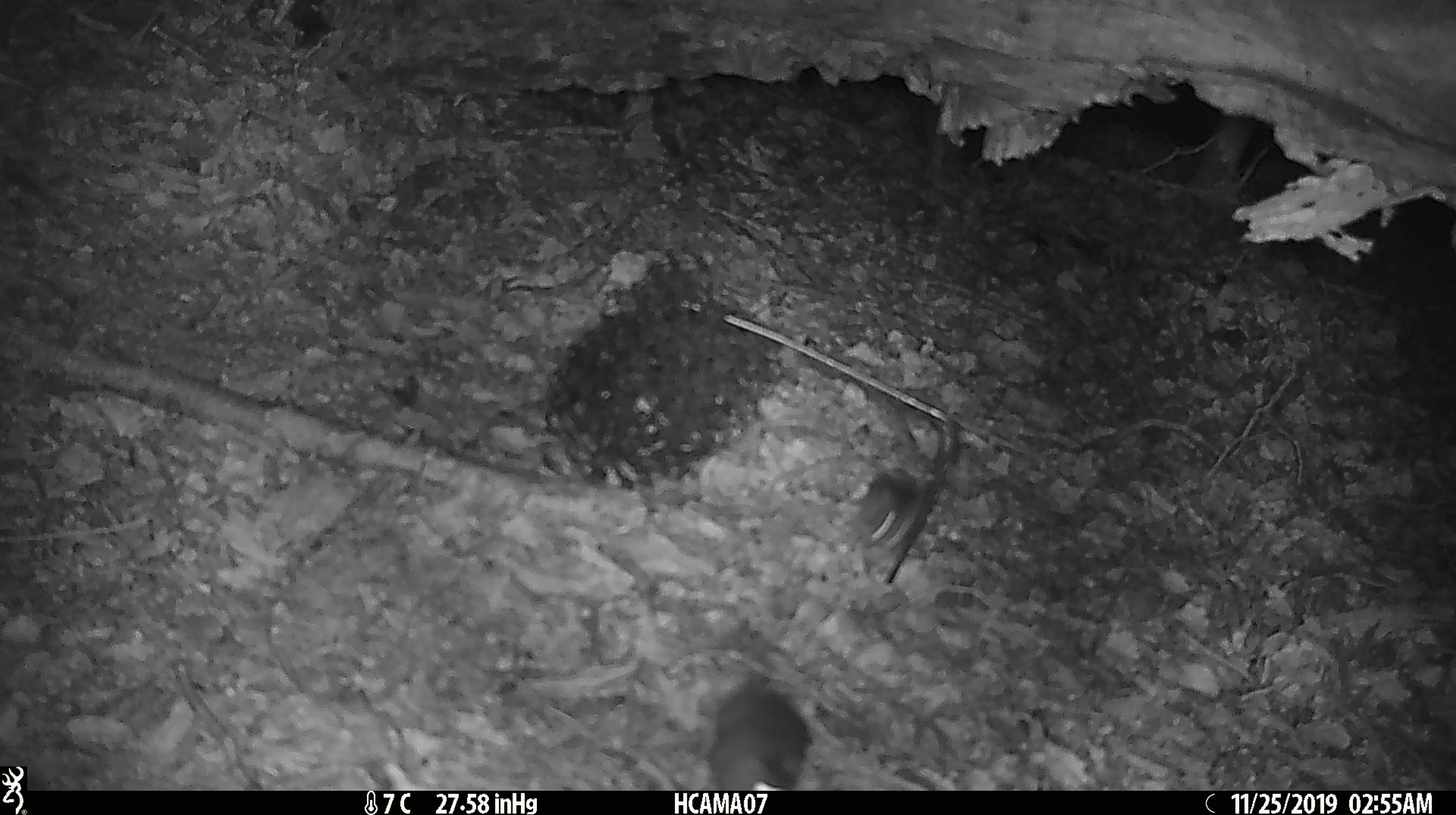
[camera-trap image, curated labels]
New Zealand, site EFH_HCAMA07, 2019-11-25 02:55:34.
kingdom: Animalia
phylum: Chordata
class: Mammalia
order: Rodentia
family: Muridae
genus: Mus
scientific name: Mus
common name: mouse